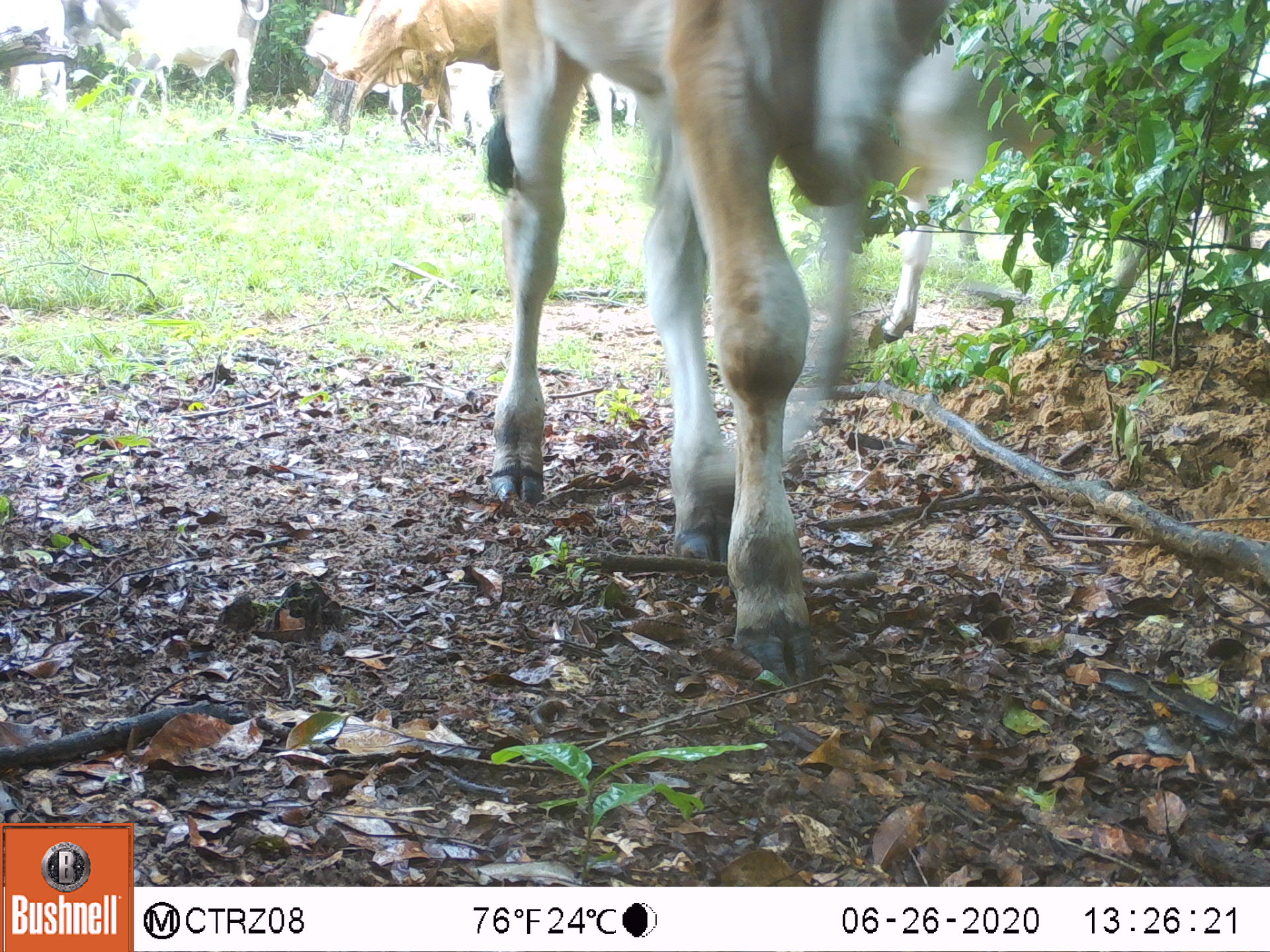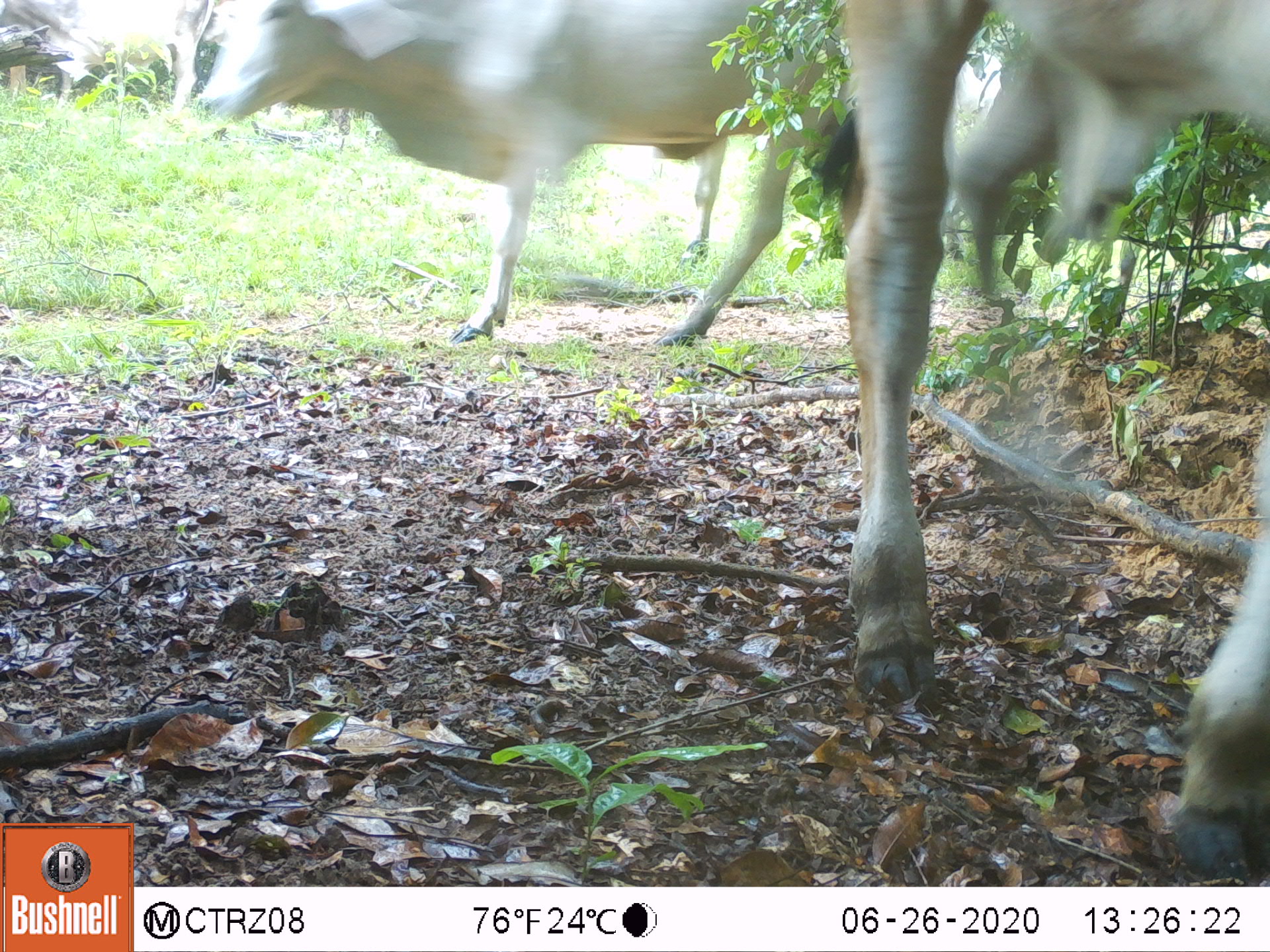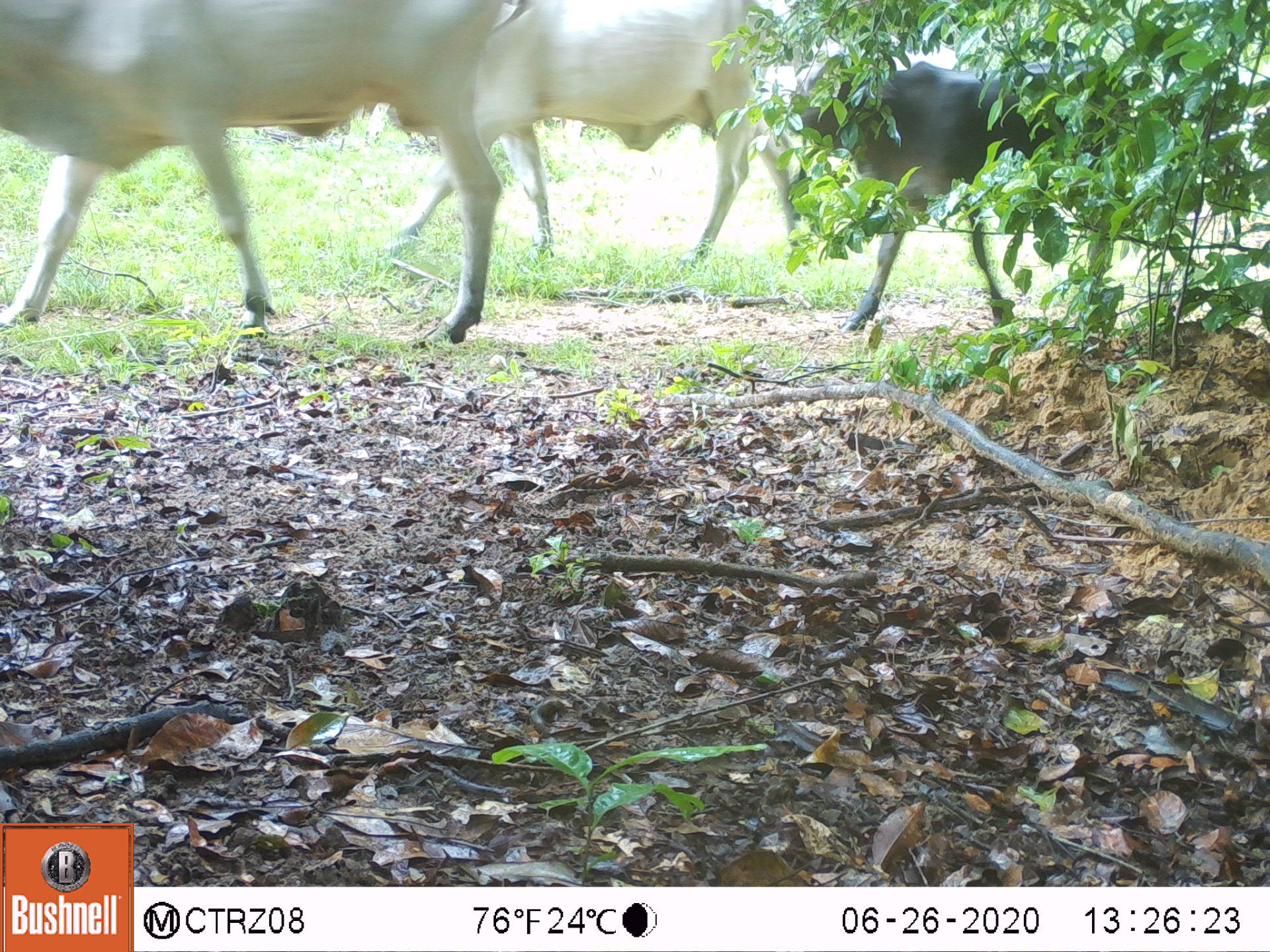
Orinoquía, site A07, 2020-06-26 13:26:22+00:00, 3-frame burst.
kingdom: Animalia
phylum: Chordata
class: Mammalia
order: Artiodactyla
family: Bovidae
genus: Bos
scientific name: Bos taurus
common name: cow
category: cattle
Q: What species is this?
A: Cattle (cow) (Bos taurus).